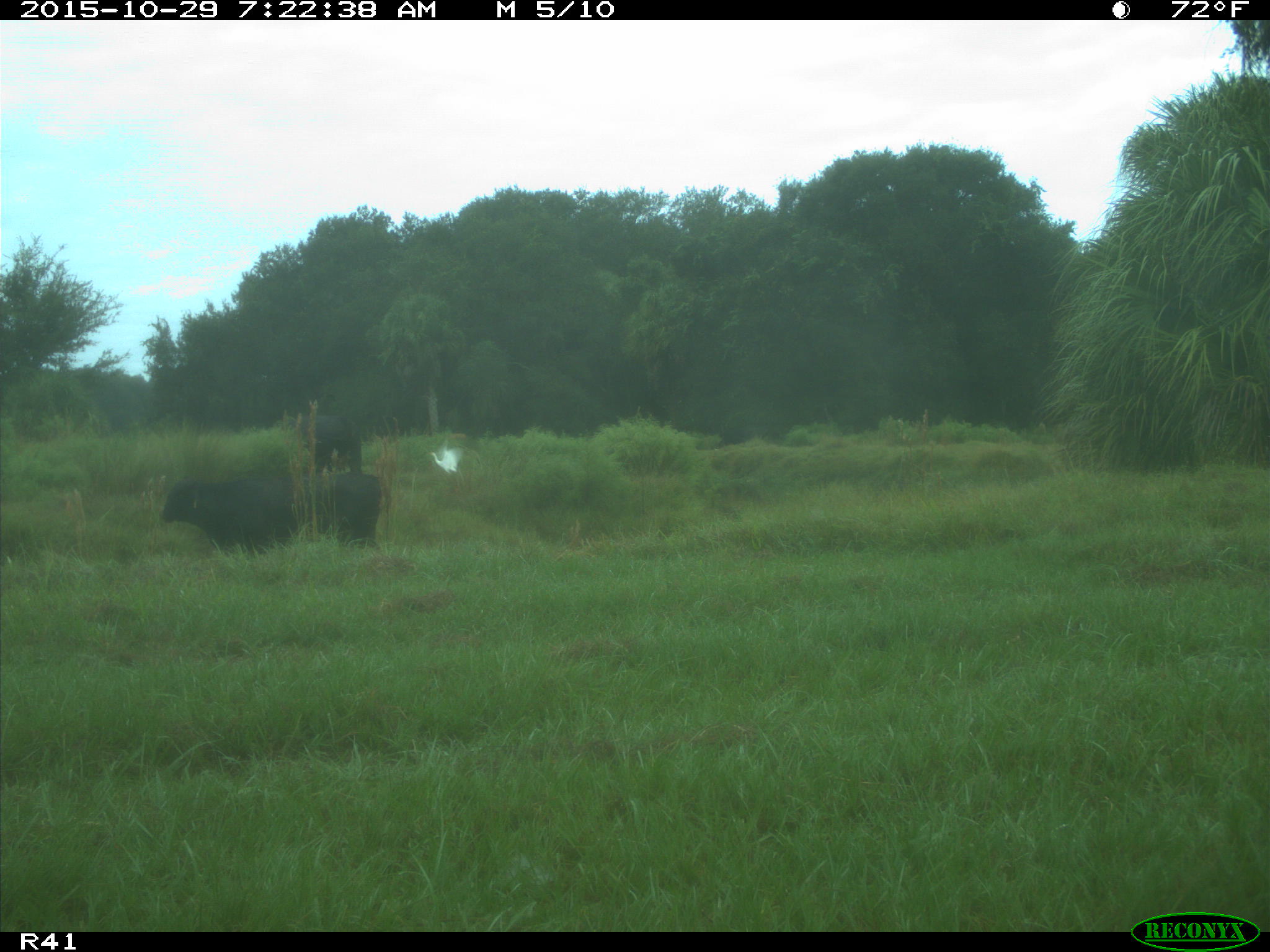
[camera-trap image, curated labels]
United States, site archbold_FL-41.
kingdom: Animalia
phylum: Chordata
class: Mammalia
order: Artiodactyla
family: Bovidae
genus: Bos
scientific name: Bos taurus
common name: domestic cow